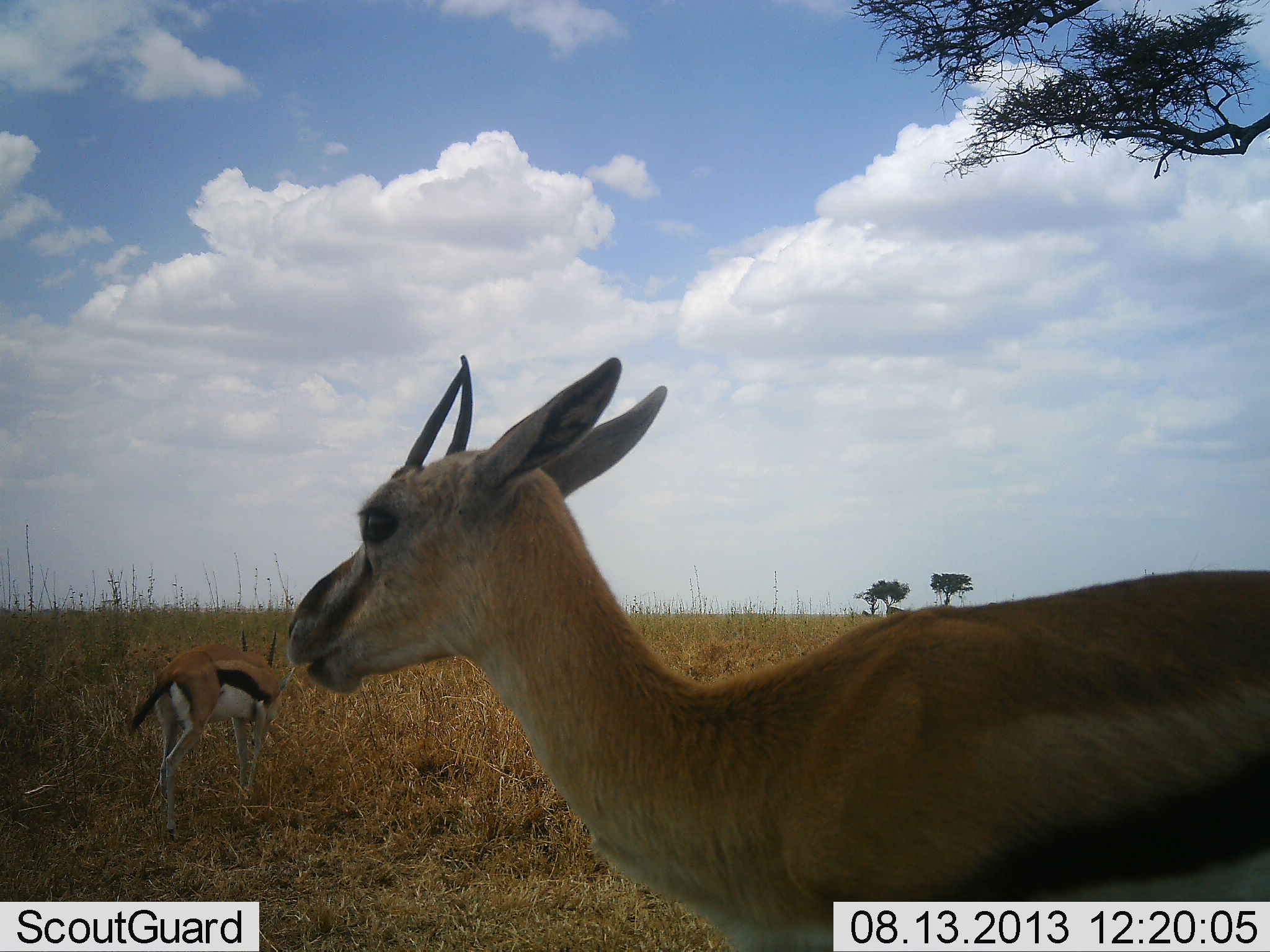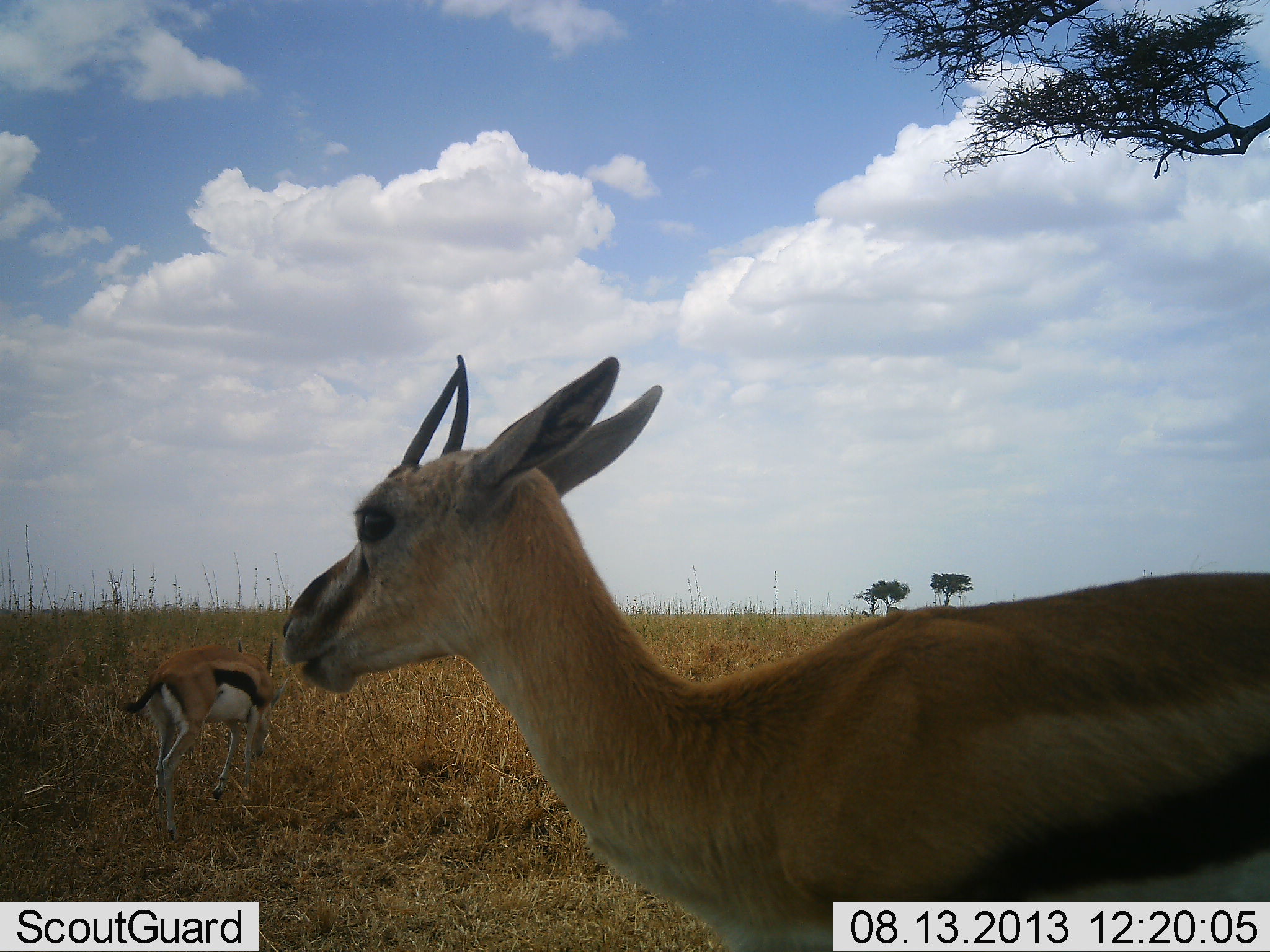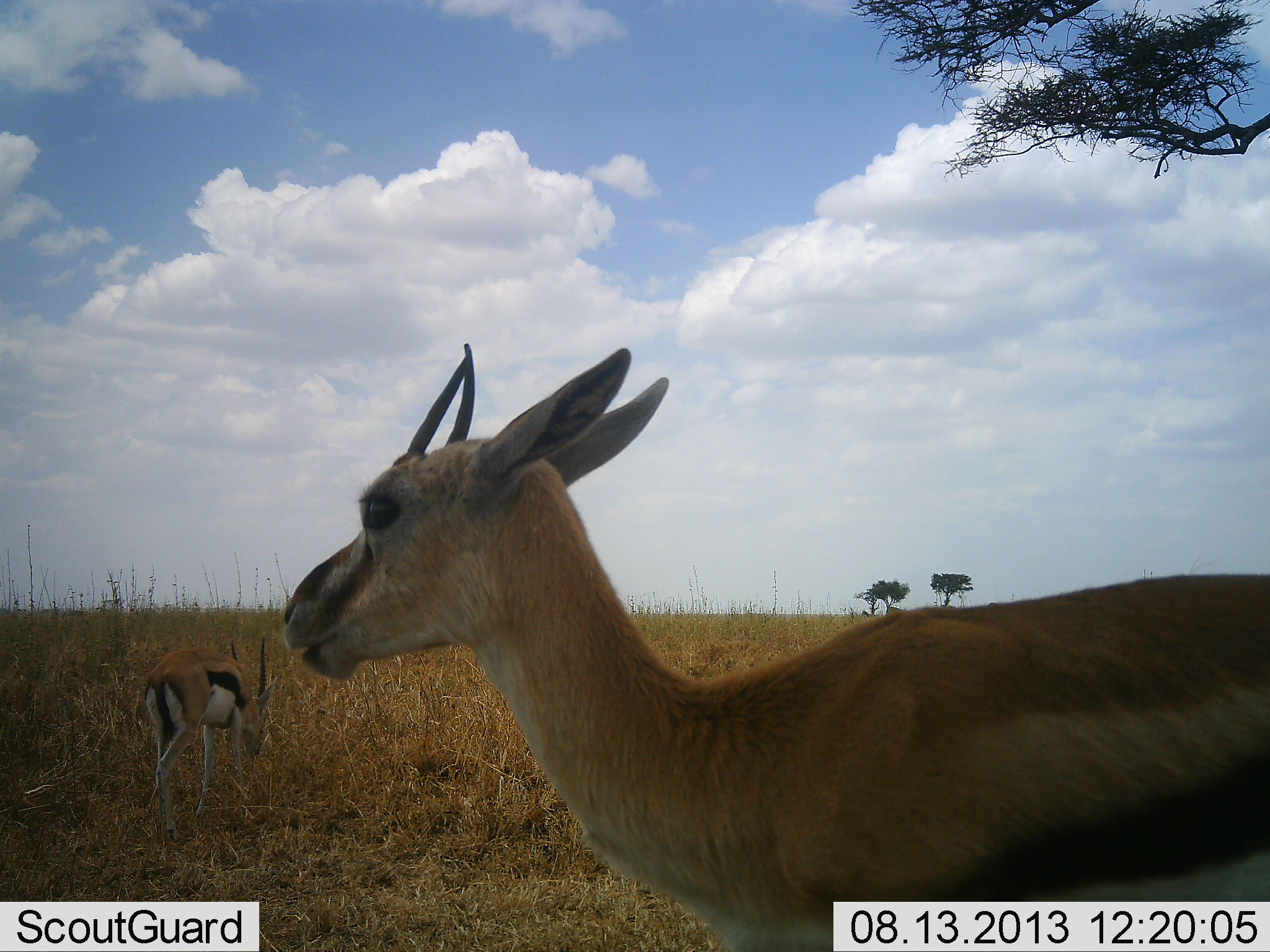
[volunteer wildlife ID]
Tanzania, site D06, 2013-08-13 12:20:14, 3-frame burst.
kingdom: Animalia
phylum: Chordata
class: Mammalia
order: Artiodactyla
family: Bovidae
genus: Eudorcas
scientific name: Eudorcas thomsonii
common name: thomson's gazelle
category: gazellethomsons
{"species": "gazellethomsons (thomson's gazelle) (Eudorcas thomsonii)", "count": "2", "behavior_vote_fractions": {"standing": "100%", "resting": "0%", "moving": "20%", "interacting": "0%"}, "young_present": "10%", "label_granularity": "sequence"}